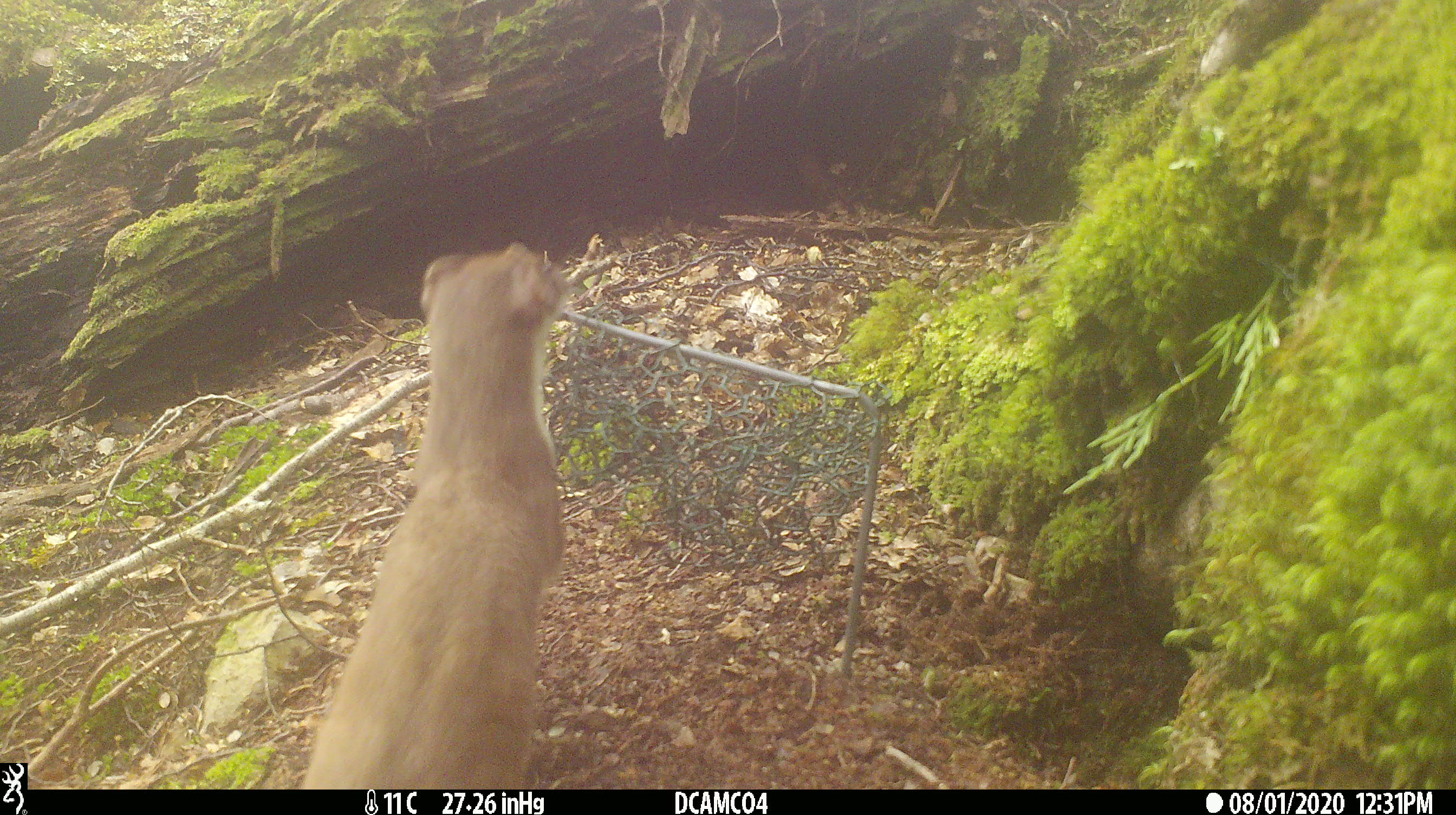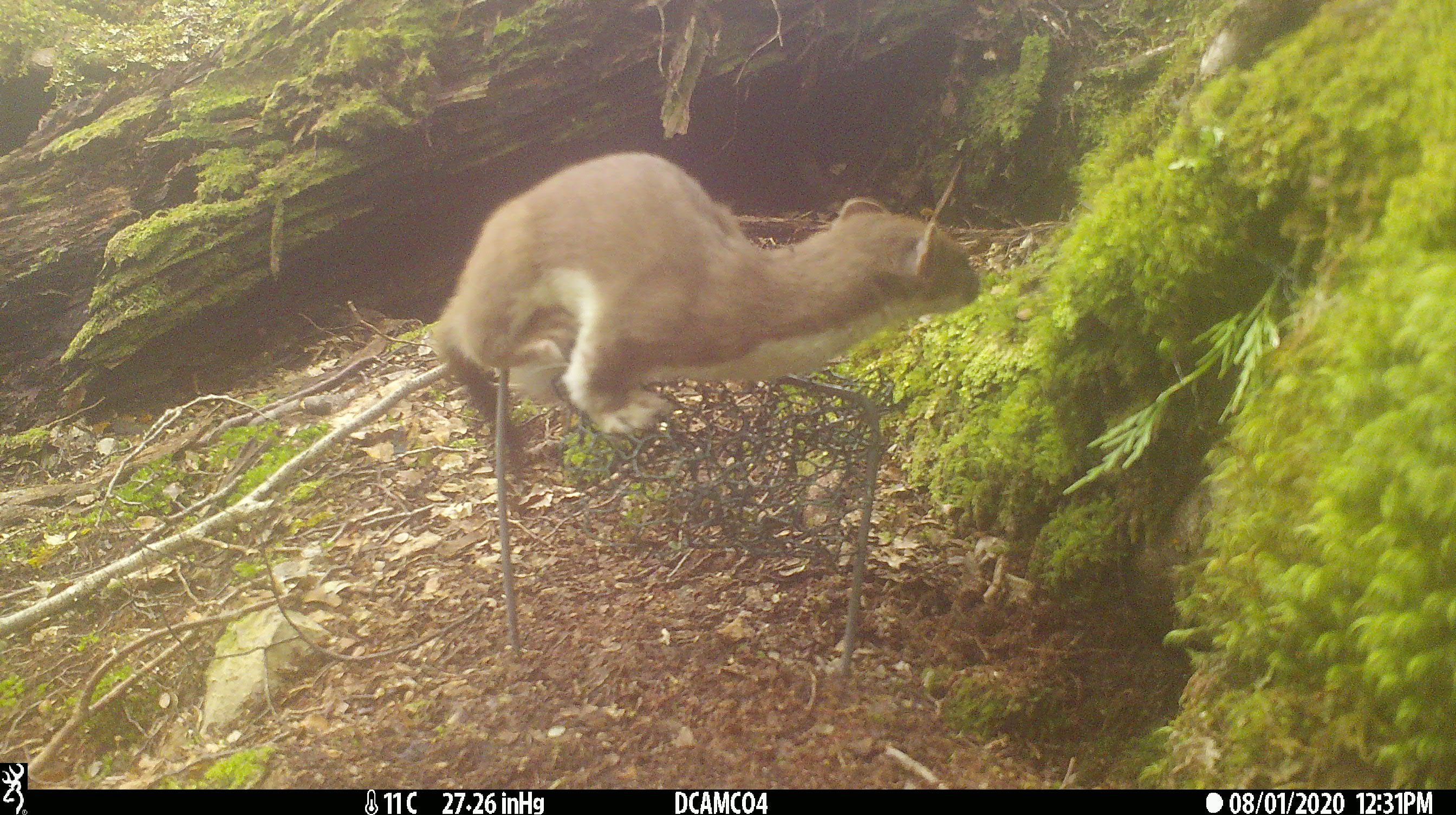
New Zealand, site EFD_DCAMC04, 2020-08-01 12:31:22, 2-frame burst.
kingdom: Animalia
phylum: Chordata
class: Mammalia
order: Carnivora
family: Mustelidae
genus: Mustela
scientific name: Mustela erminea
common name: stoat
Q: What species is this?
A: Stoat (Mustela erminea).